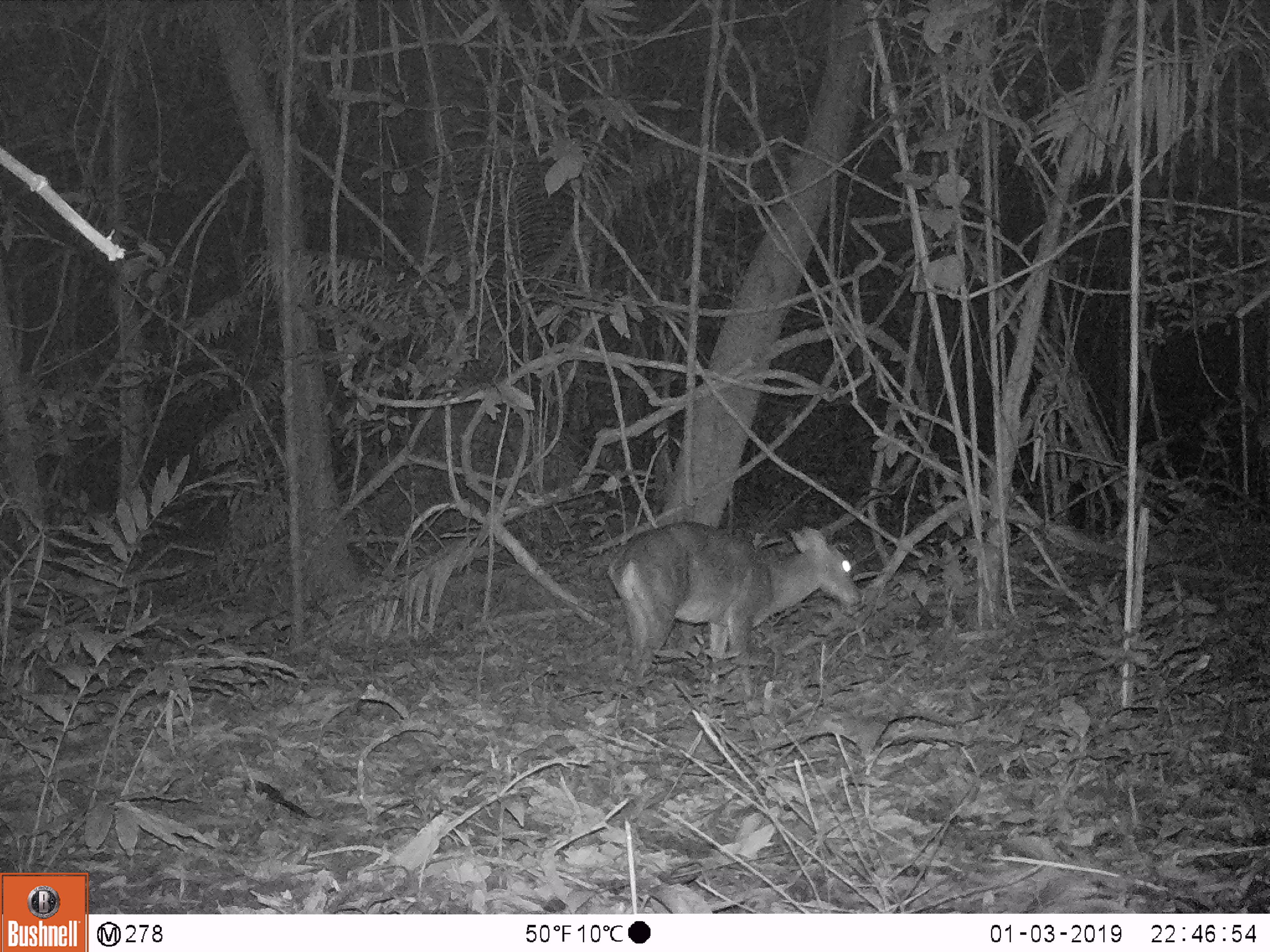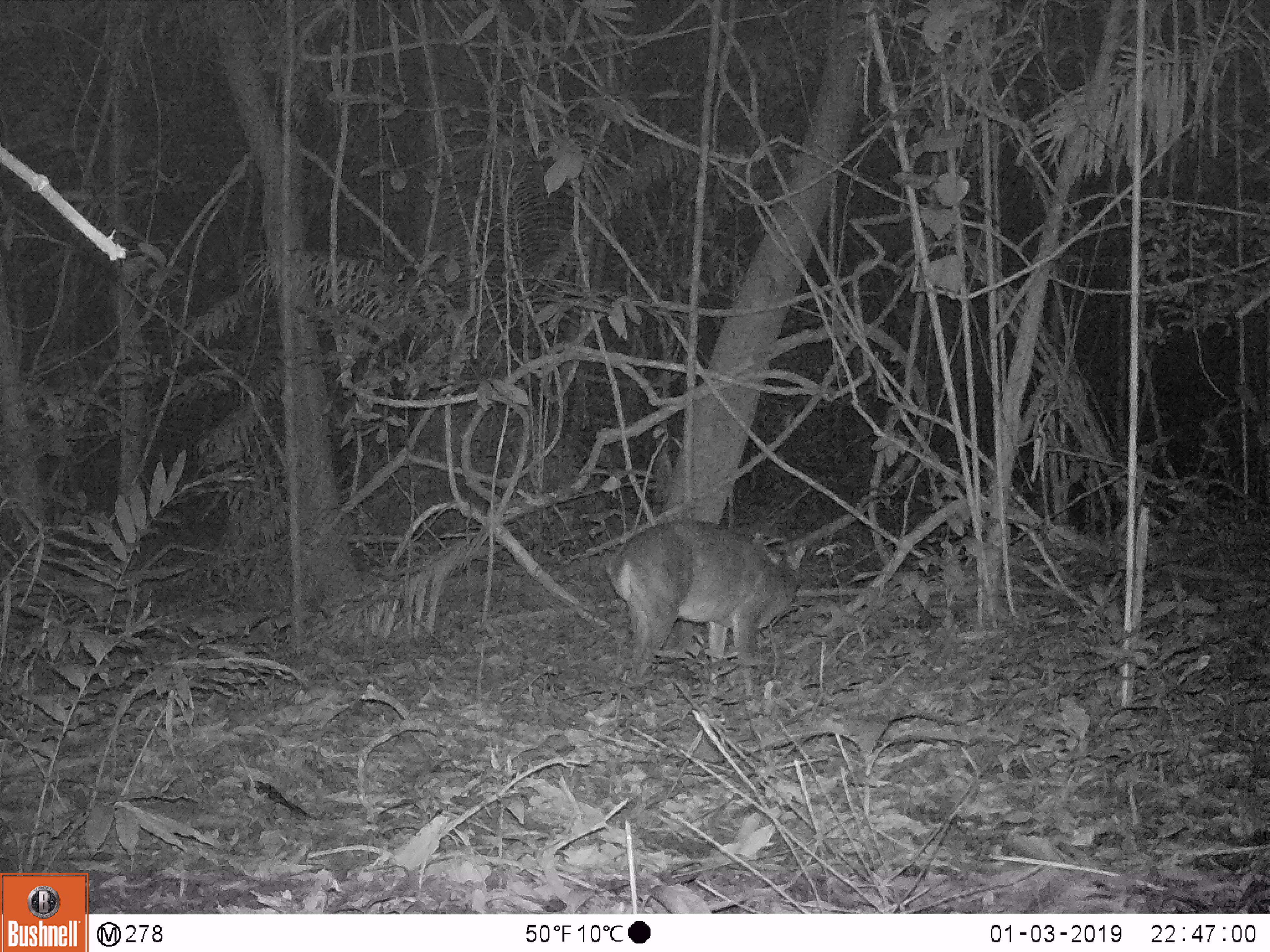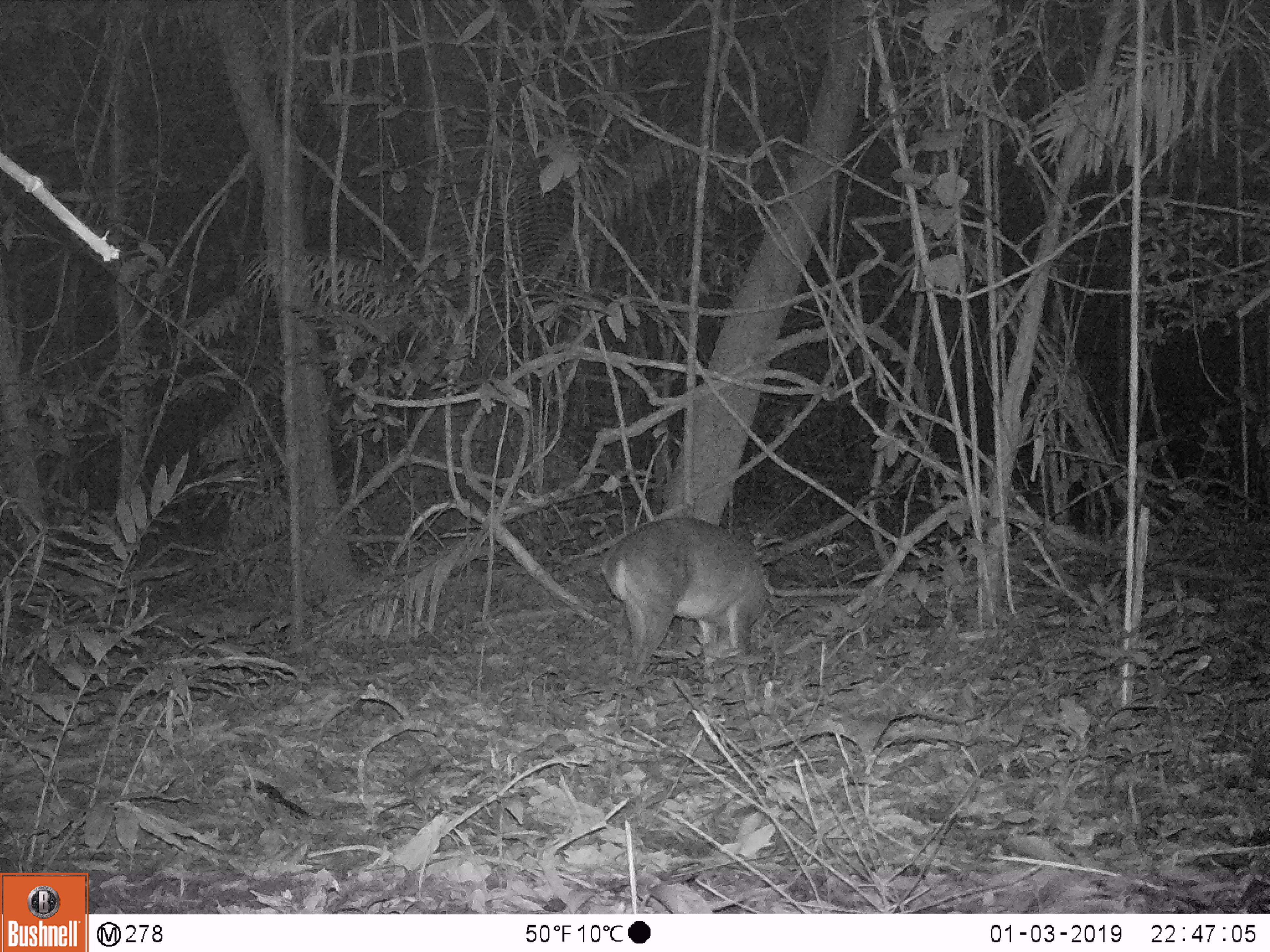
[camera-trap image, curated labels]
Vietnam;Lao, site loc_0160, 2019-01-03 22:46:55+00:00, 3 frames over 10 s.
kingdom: Animalia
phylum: Chordata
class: Mammalia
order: Artiodactyla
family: Cervidae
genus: Muntiacus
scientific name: Muntiacus vuquangensis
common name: large-antlered muntjac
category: large antlered muntjac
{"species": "large antlered muntjac (large-antlered muntjac) (Muntiacus vuquangensis)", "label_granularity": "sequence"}